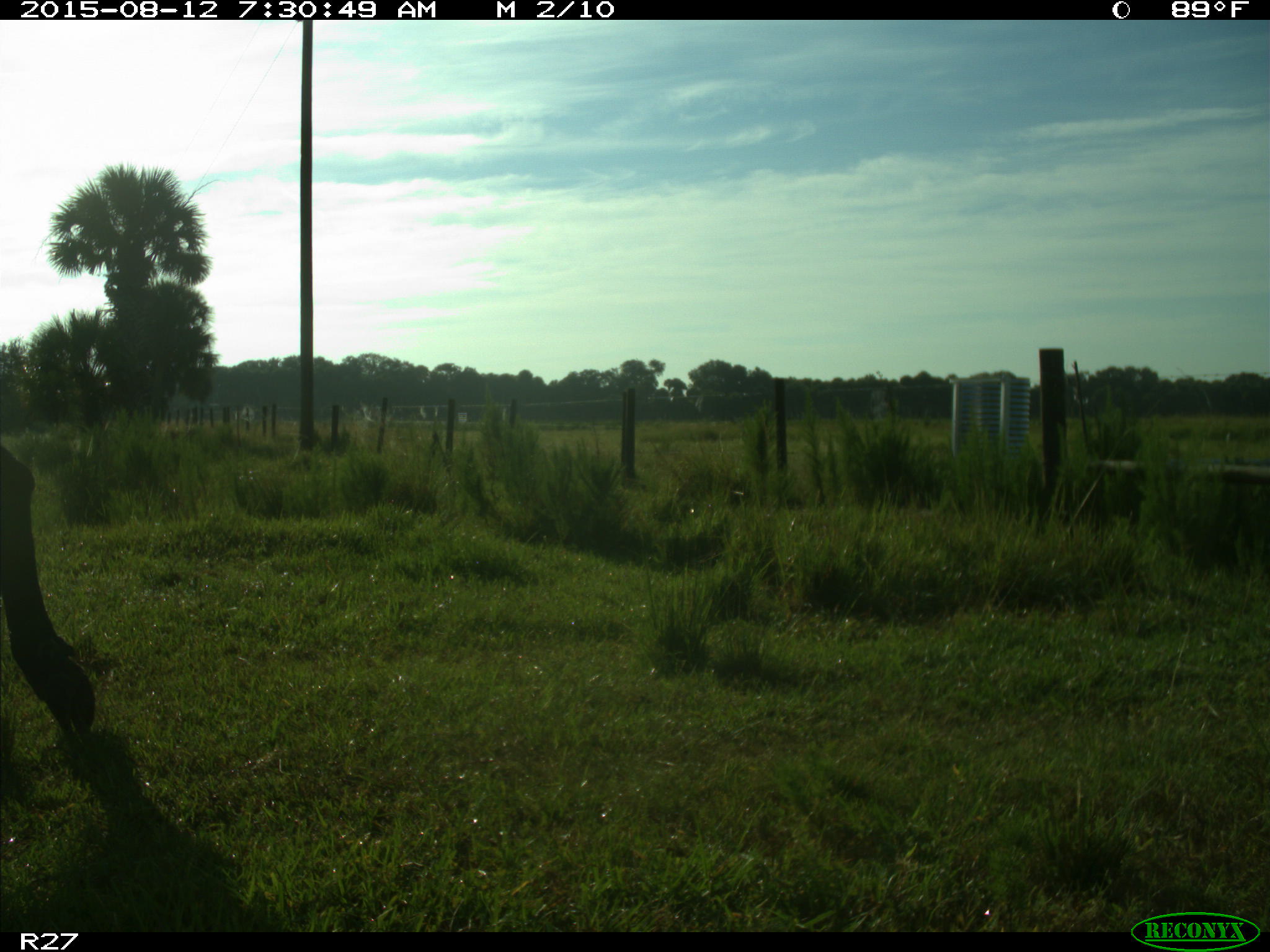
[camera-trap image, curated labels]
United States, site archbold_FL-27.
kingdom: Animalia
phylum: Chordata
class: Mammalia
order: Artiodactyla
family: Bovidae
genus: Bos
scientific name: Bos taurus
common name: domestic cow